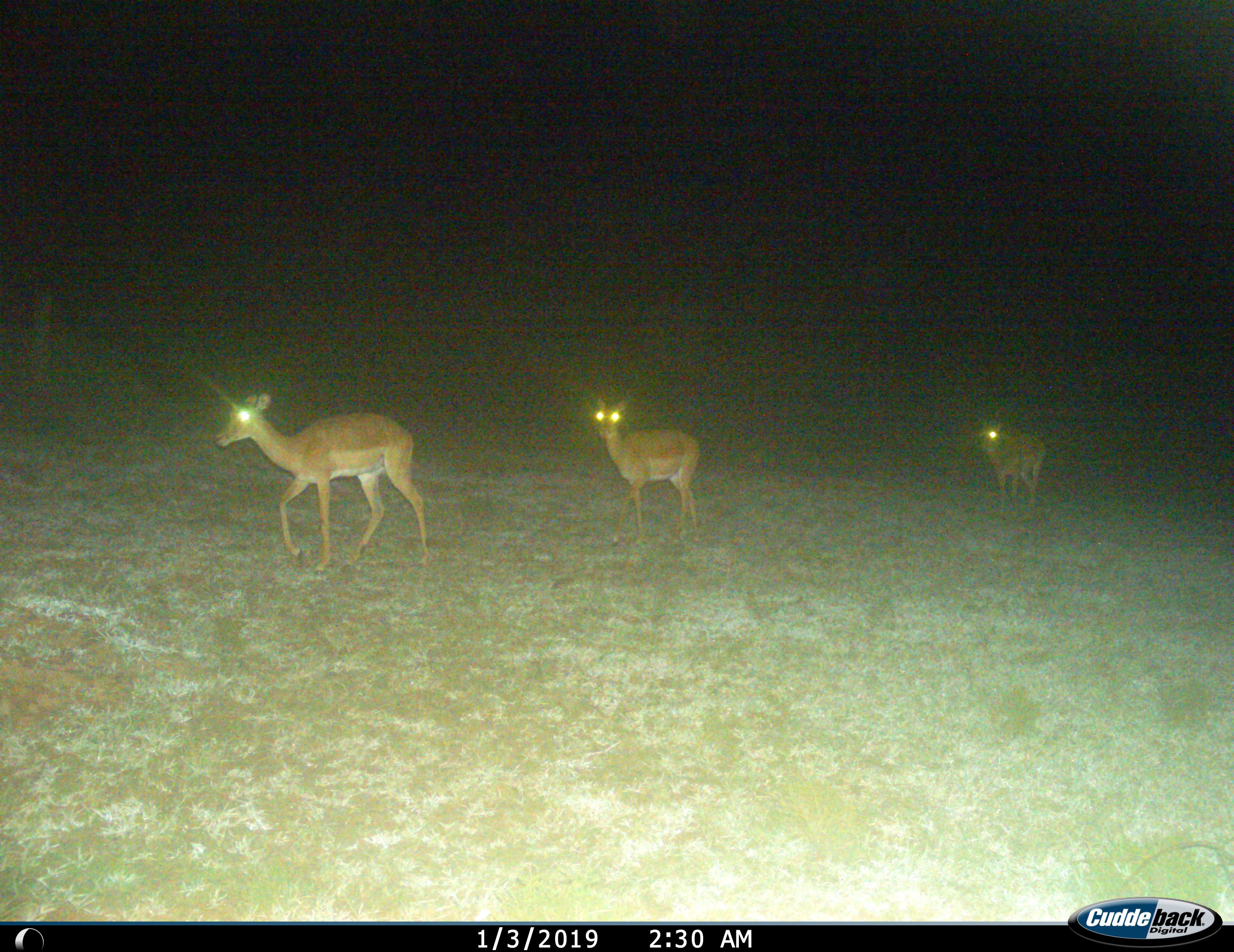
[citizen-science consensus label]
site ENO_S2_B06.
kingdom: Animalia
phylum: Chordata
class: Mammalia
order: Artiodactyla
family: Bovidae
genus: Aepyceros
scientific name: Aepyceros melampus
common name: impala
Impala (Aepyceros melampus), count 3. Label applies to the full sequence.